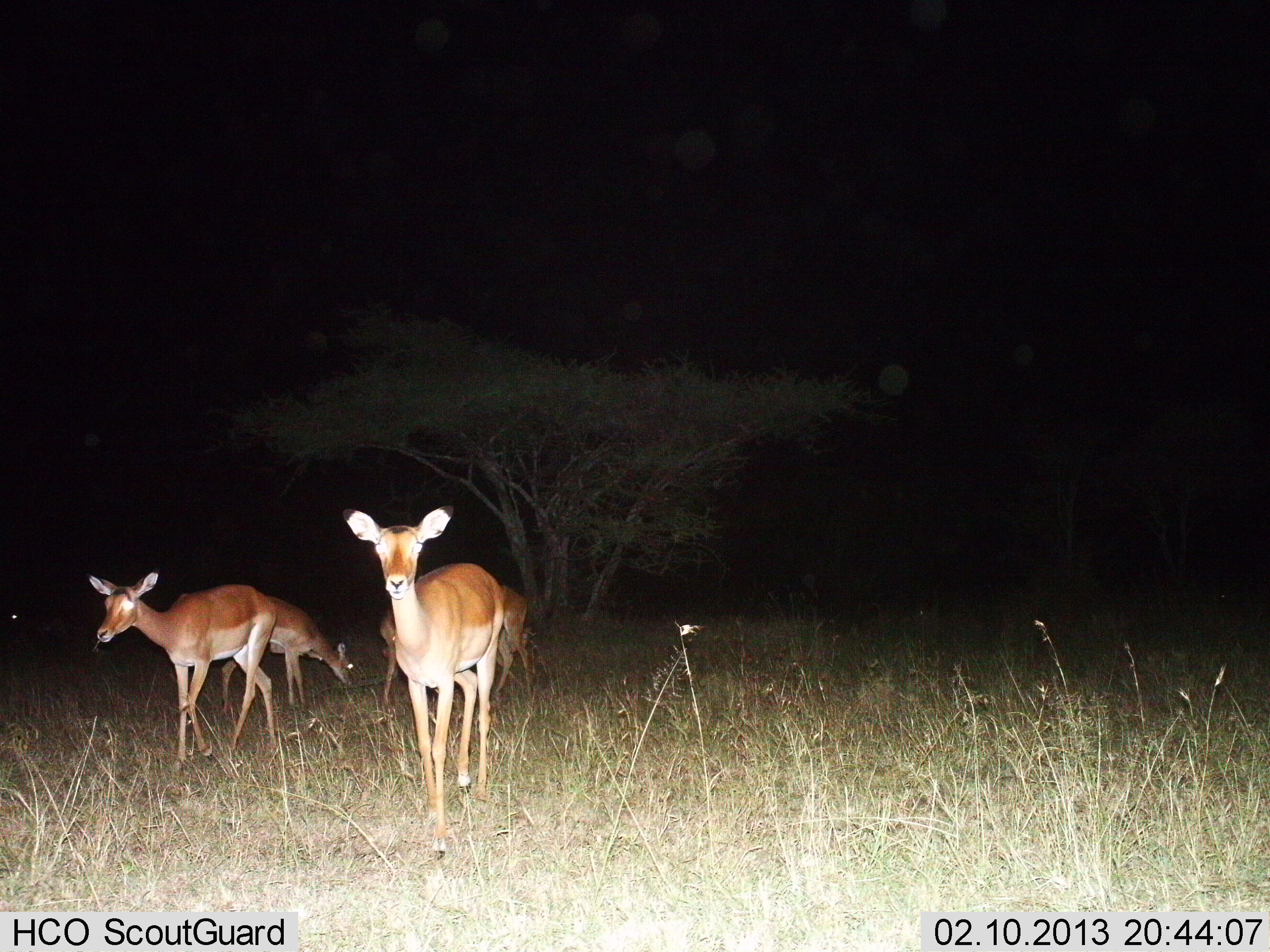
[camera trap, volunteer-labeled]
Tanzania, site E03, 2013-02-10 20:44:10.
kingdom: Animalia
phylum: Chordata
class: Mammalia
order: Artiodactyla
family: Bovidae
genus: Aepyceros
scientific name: Aepyceros melampus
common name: impala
Impala (Aepyceros melampus), count 5. Behavior (volunteer vote fractions): standing 71%, resting 0%, moving 64%, interacting 0%. Young present (vote fraction): 0%. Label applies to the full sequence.